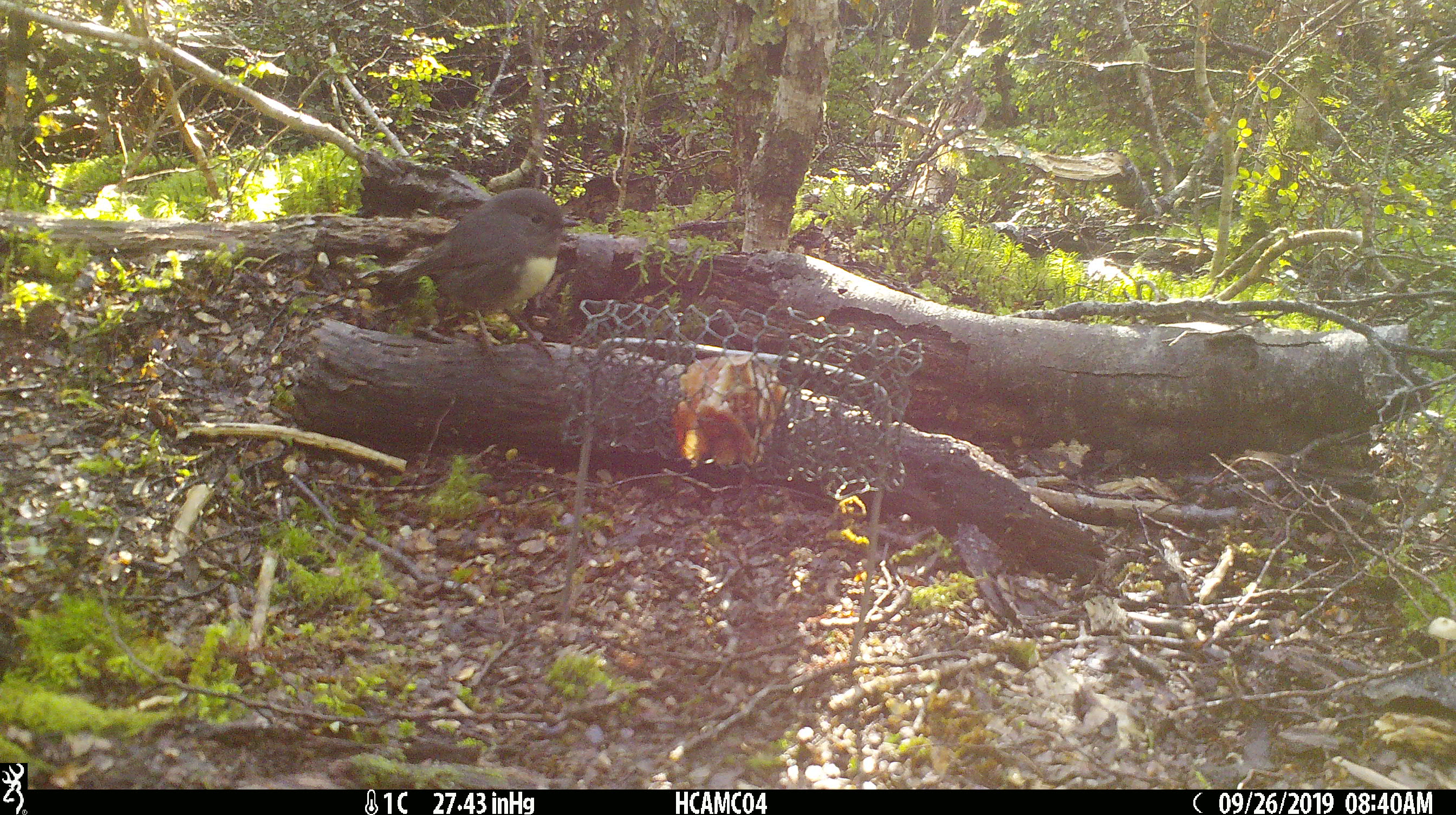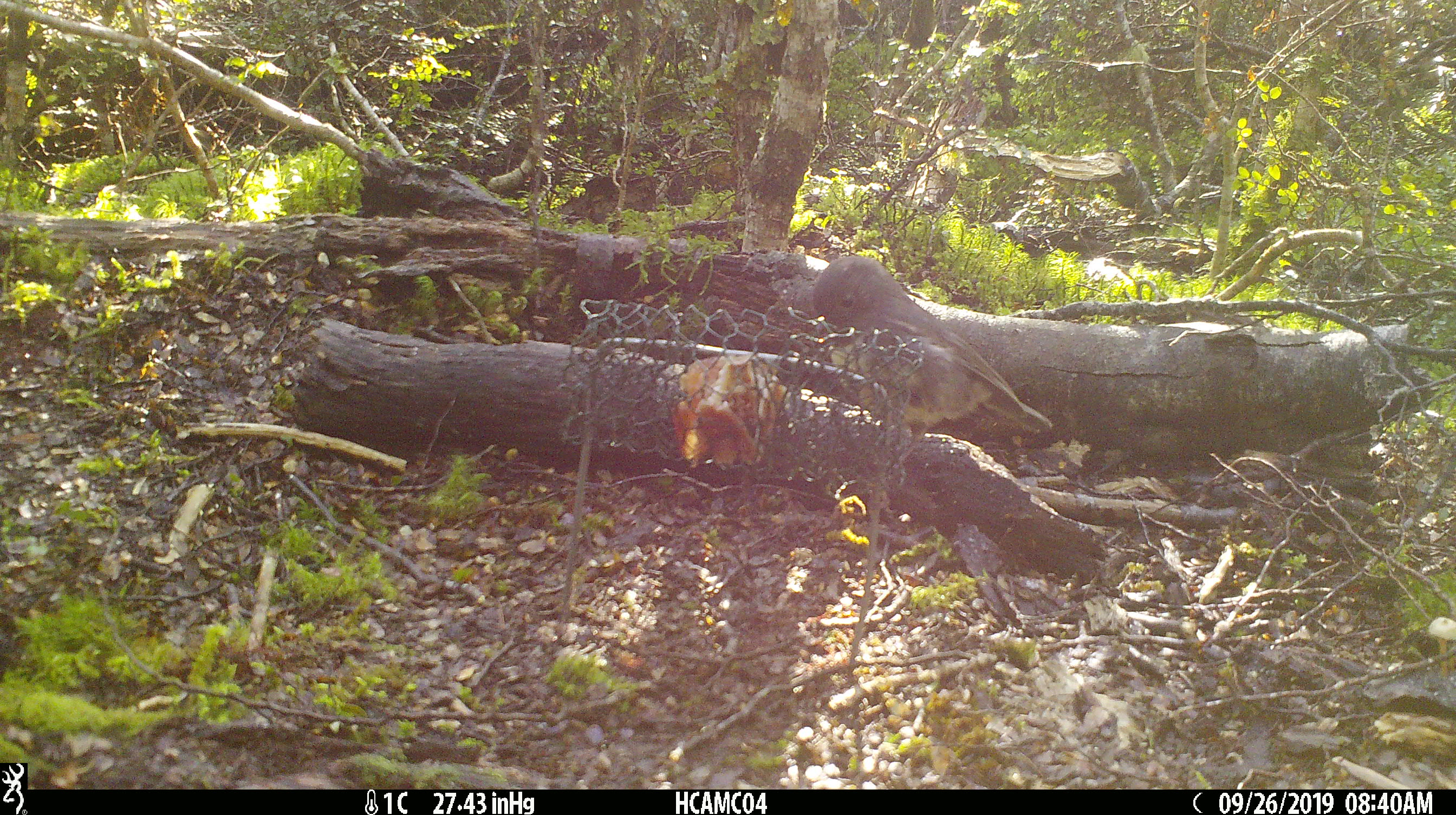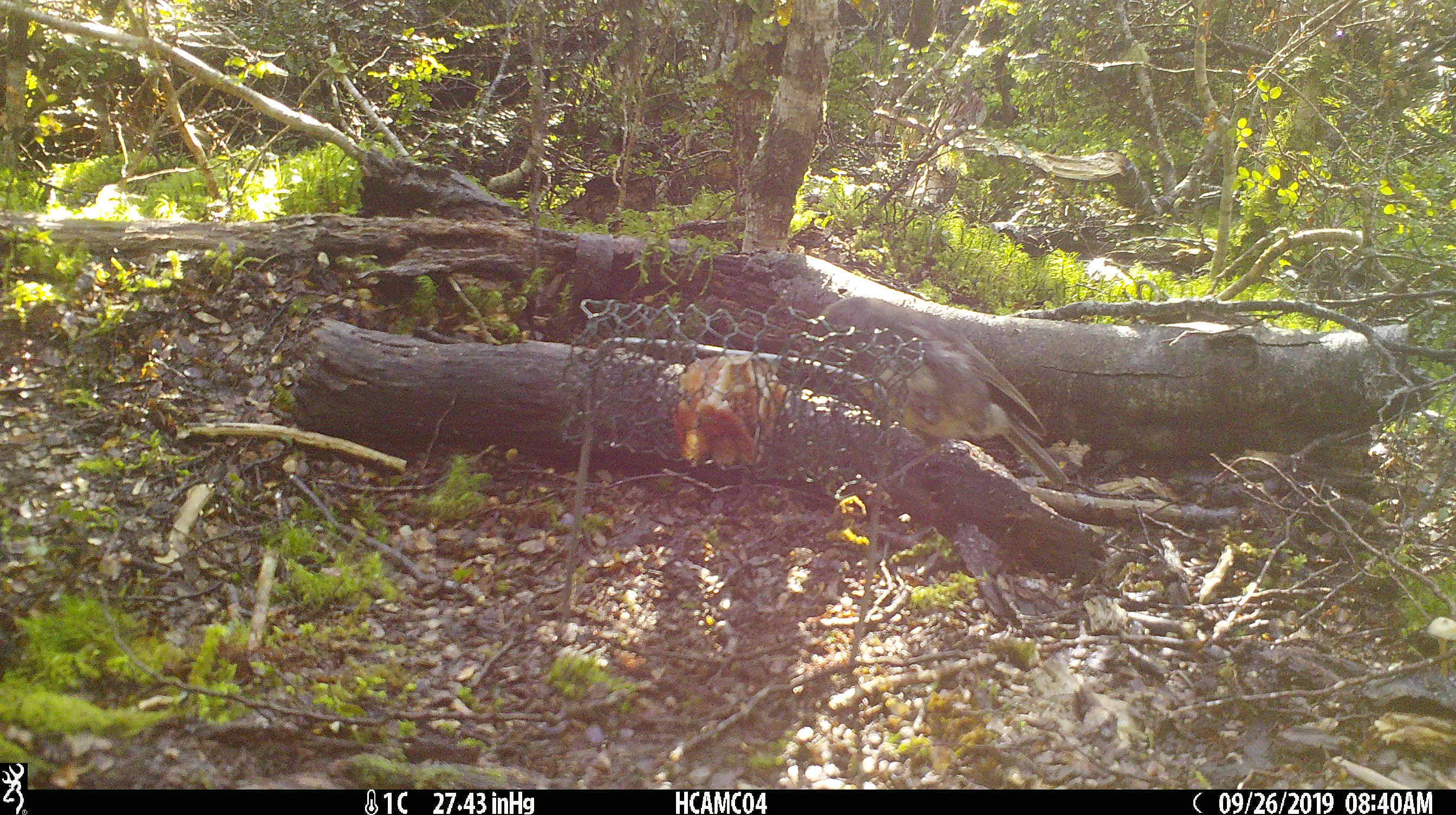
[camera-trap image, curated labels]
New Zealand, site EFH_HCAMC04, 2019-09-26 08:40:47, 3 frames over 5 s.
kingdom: Animalia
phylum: Chordata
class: Aves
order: Passeriformes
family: Petroicidae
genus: Petroica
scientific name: Petroica australis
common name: new zealand robin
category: robin